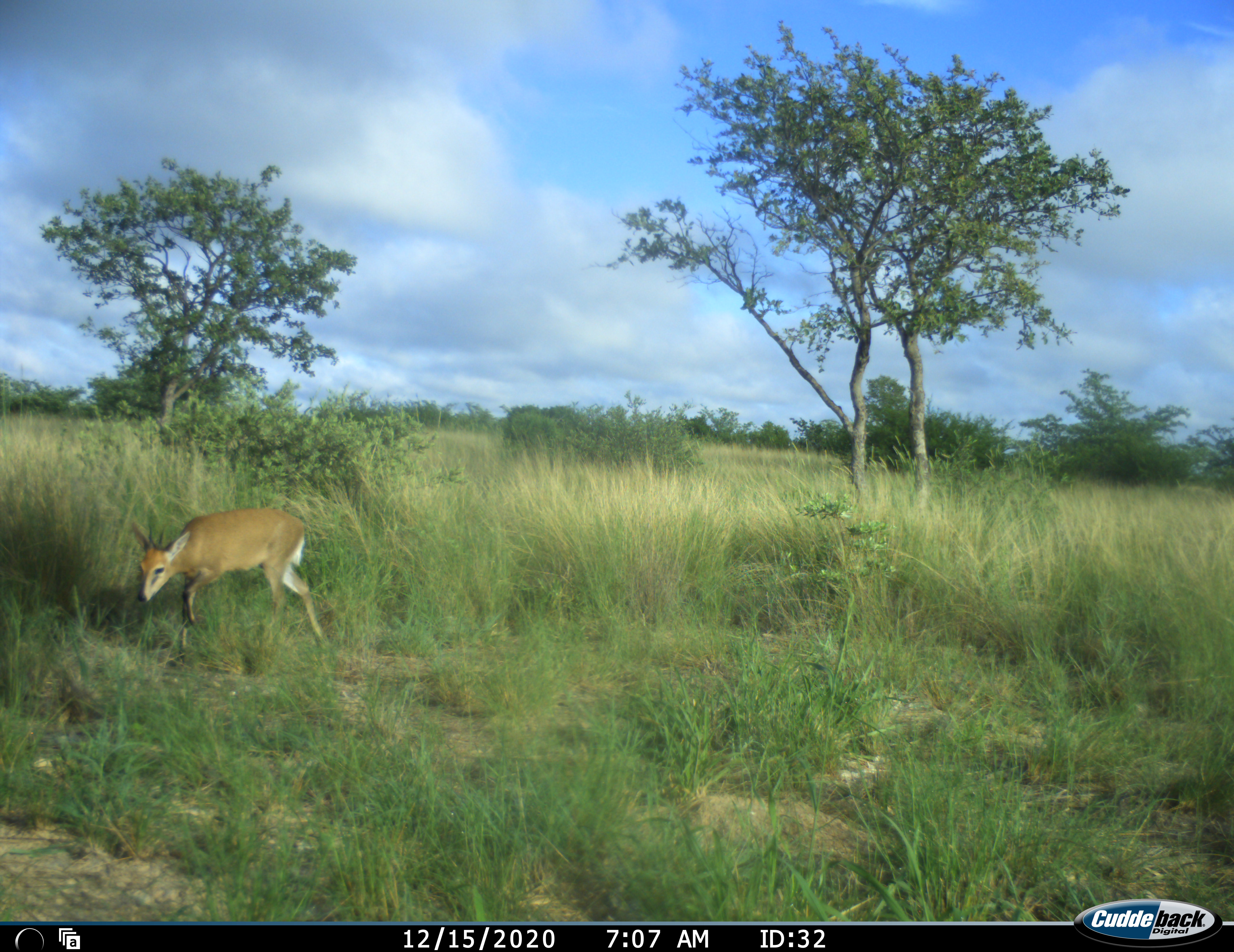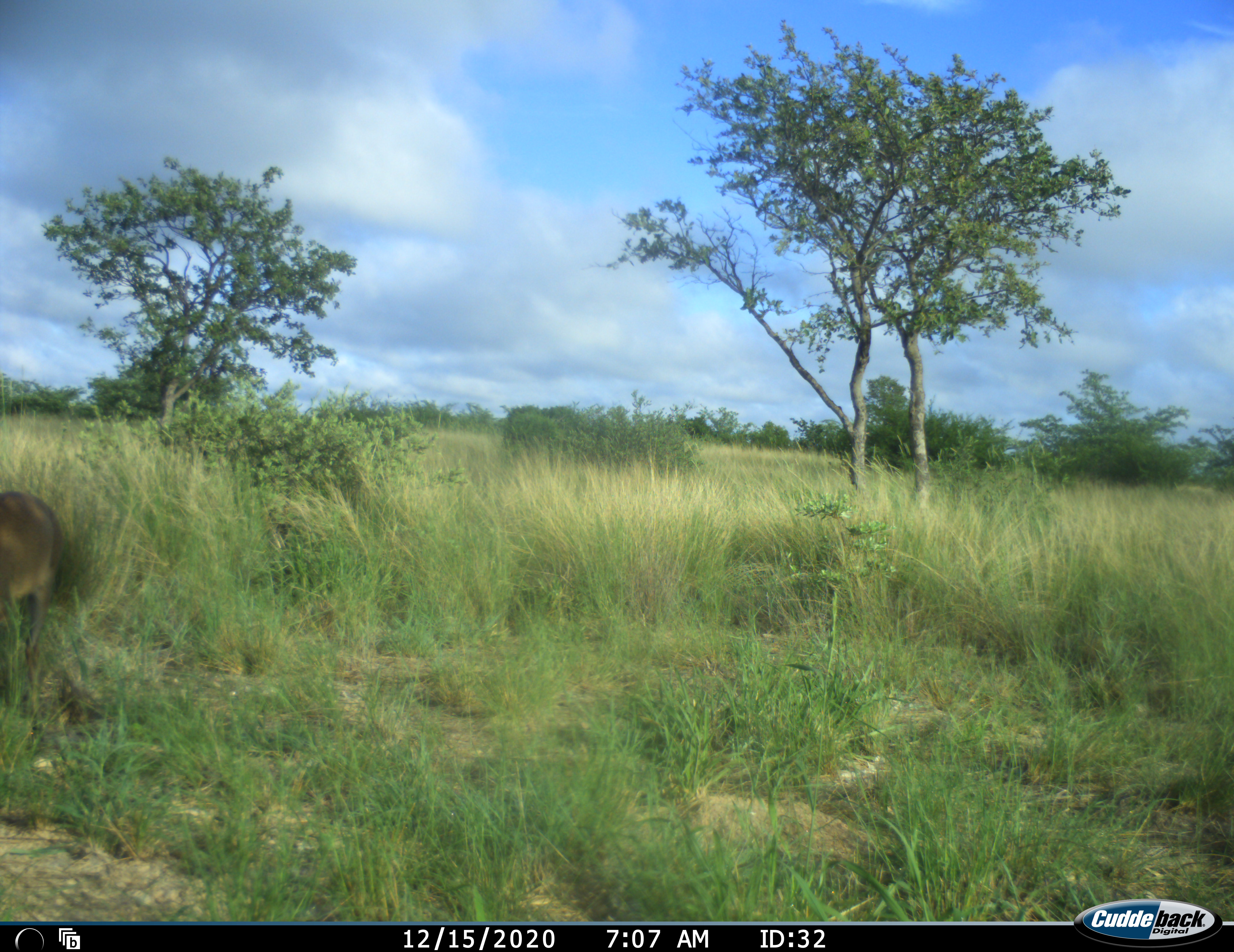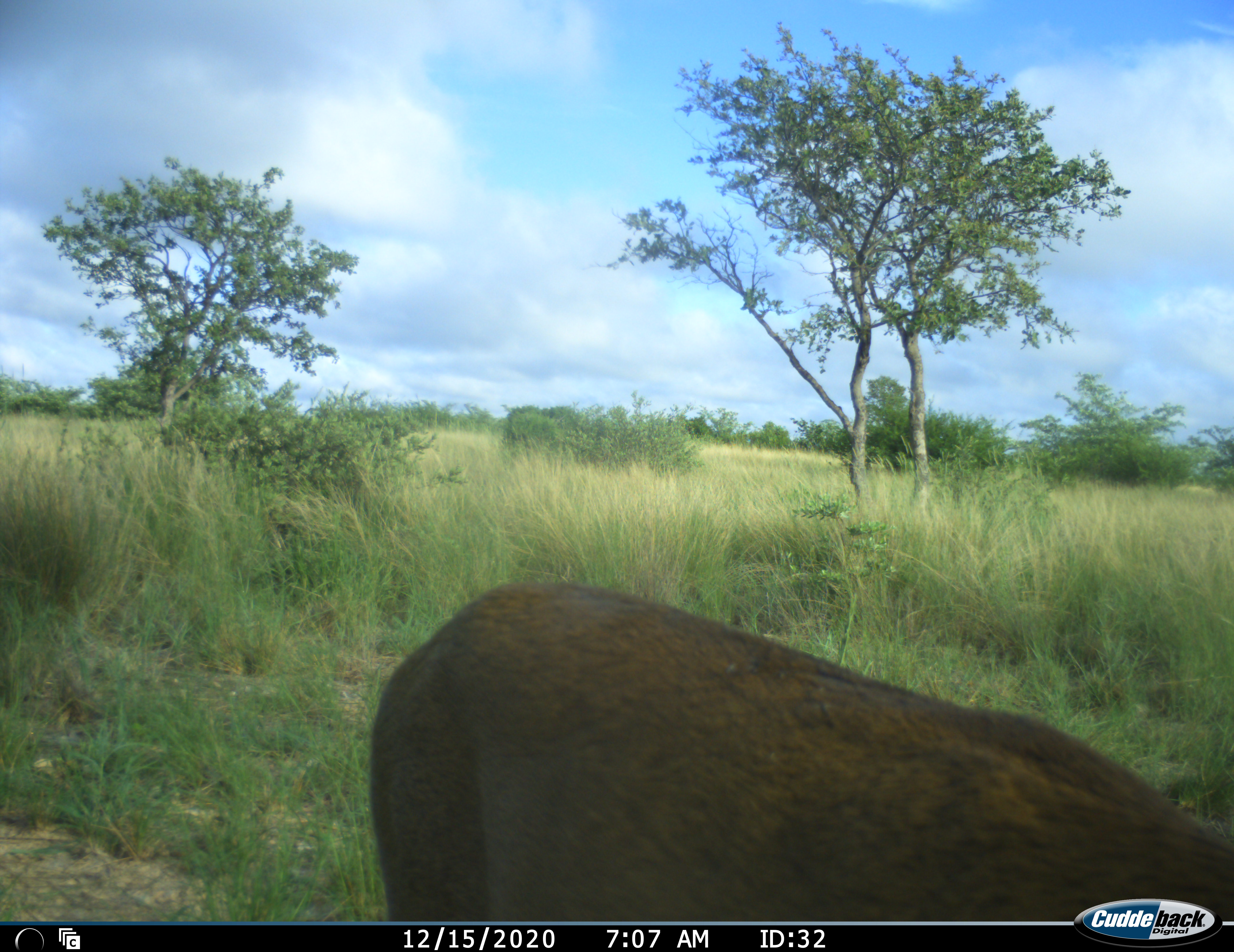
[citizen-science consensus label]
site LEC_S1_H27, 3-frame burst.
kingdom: Animalia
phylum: Chordata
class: Mammalia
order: Artiodactyla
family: Bovidae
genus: Sylvicapra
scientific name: Sylvicapra grimmia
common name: common duiker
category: duikercommongrey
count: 1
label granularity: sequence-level